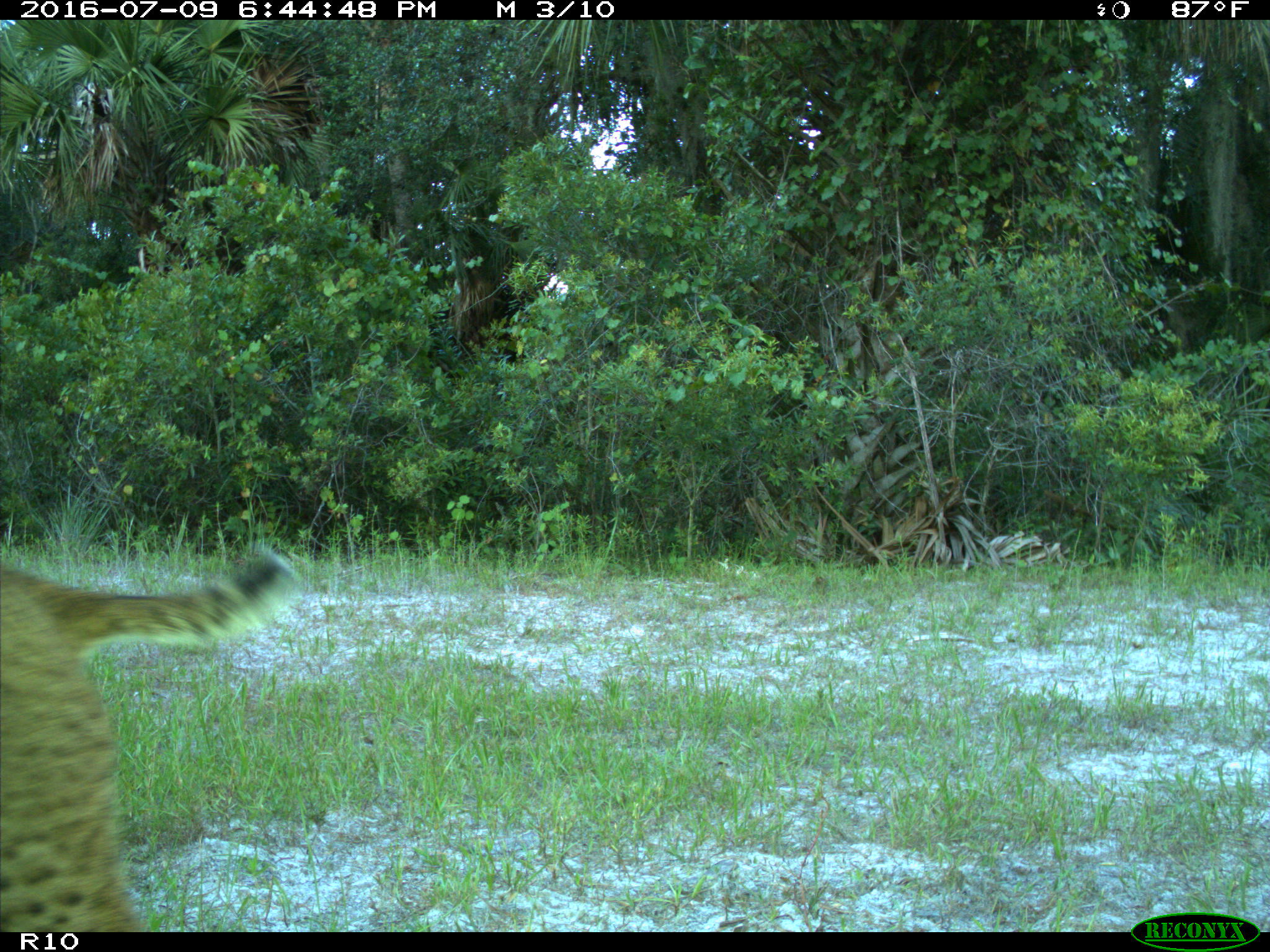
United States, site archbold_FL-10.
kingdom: Animalia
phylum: Chordata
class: Mammalia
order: Carnivora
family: Felidae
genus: Lynx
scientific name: Lynx rufus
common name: bobcat